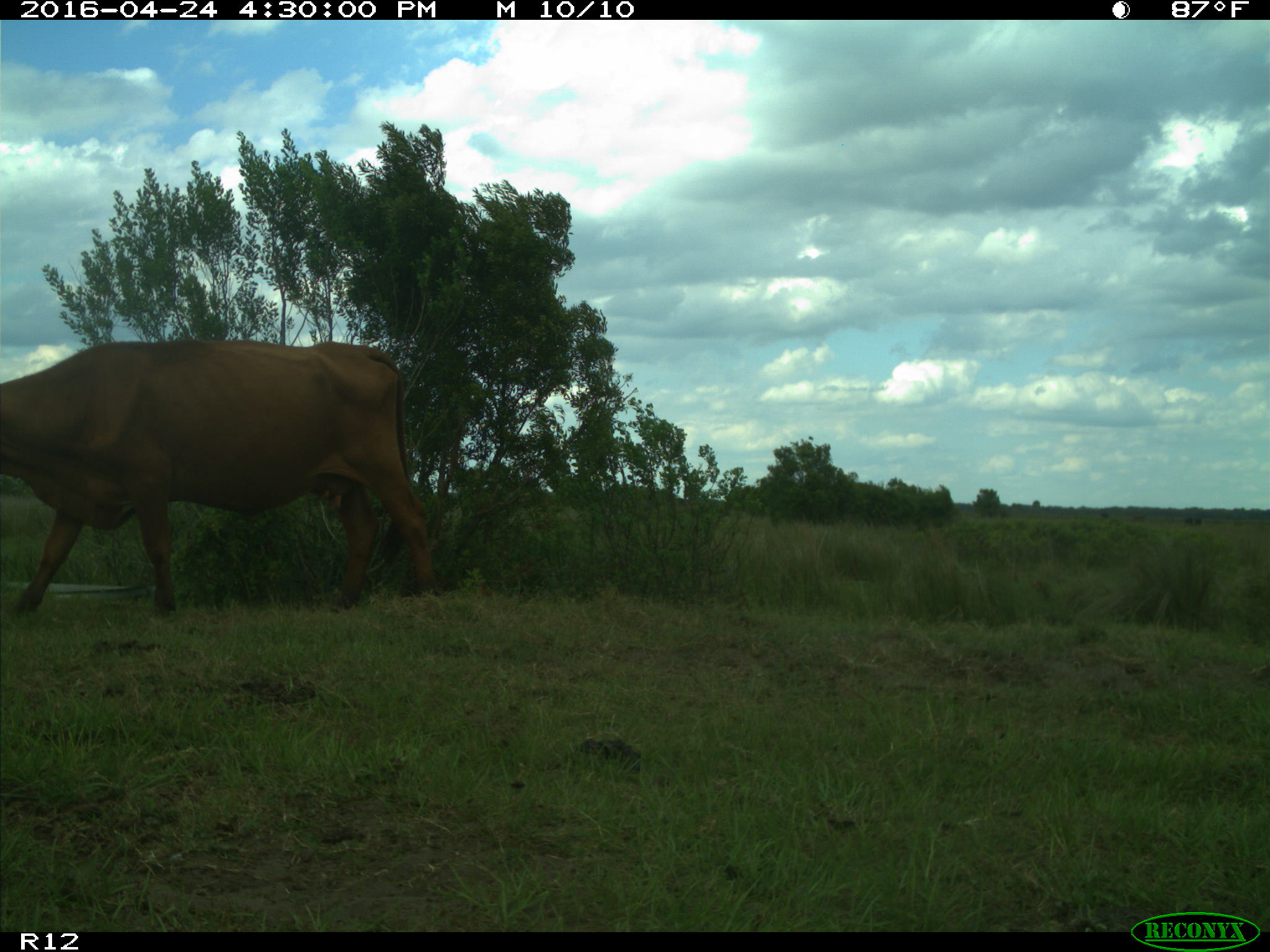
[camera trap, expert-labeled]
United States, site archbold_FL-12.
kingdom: Animalia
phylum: Chordata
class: Mammalia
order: Artiodactyla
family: Bovidae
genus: Bos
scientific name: Bos taurus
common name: domestic cow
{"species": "Bos taurus (domestic cow)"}